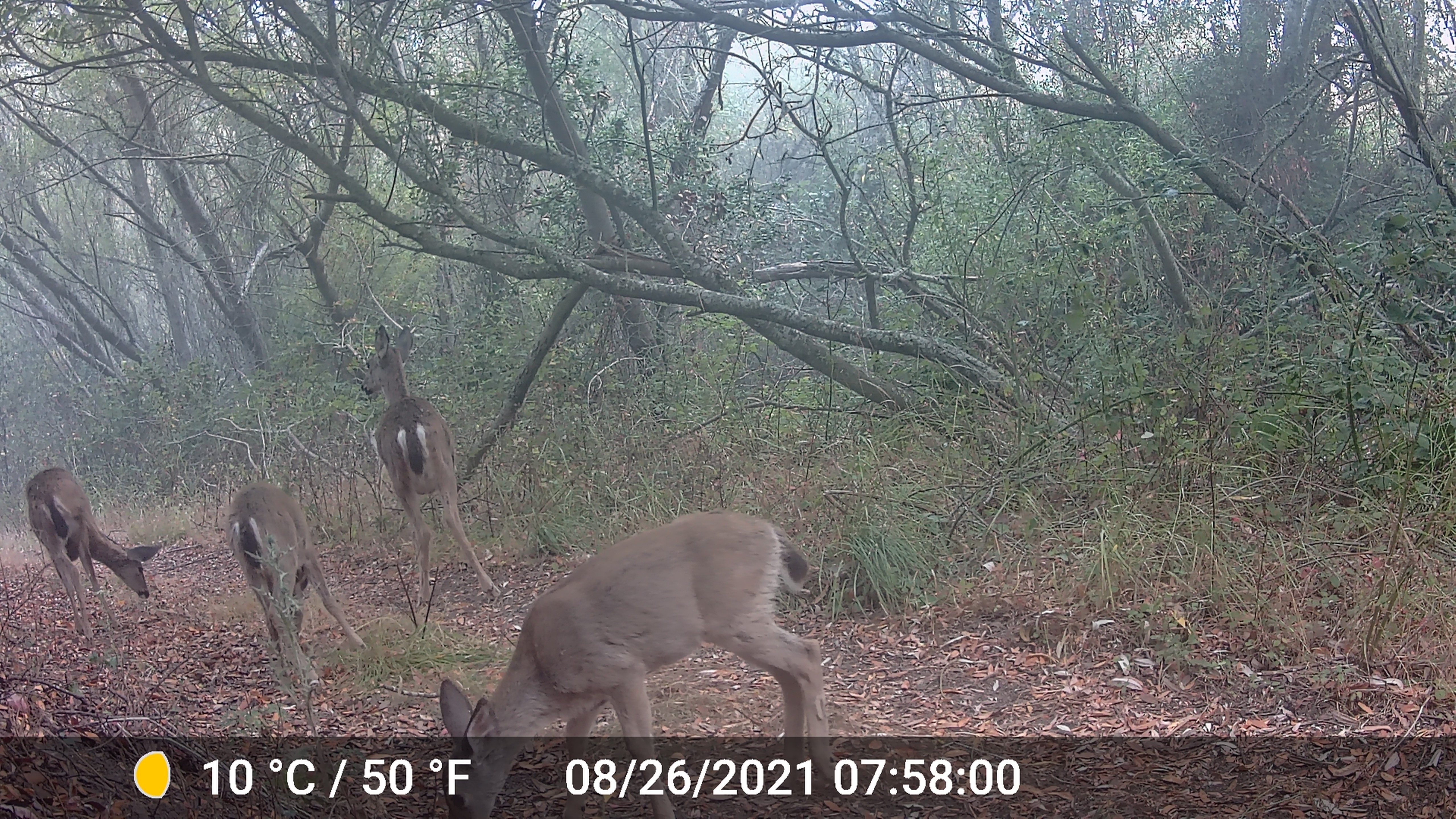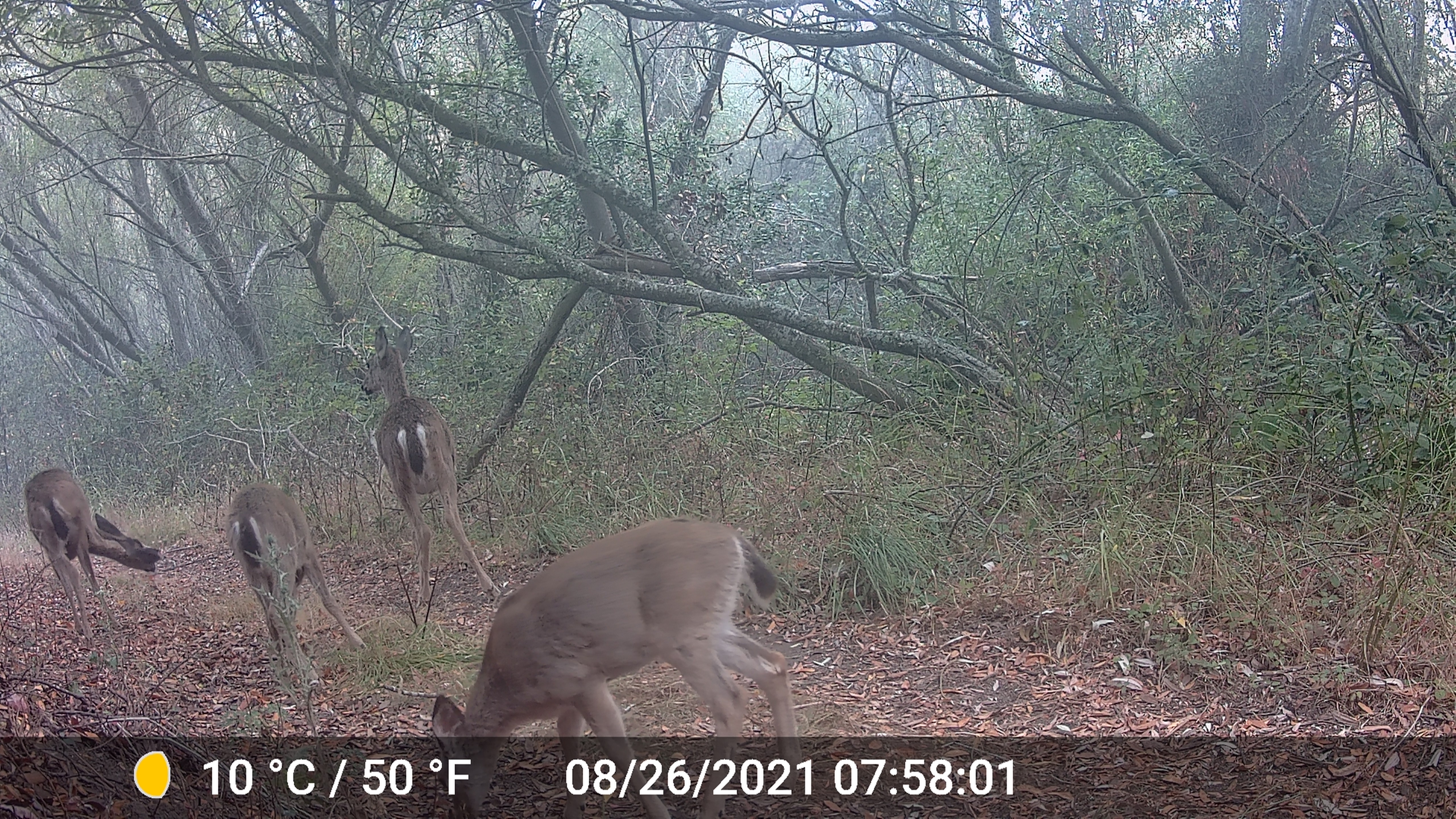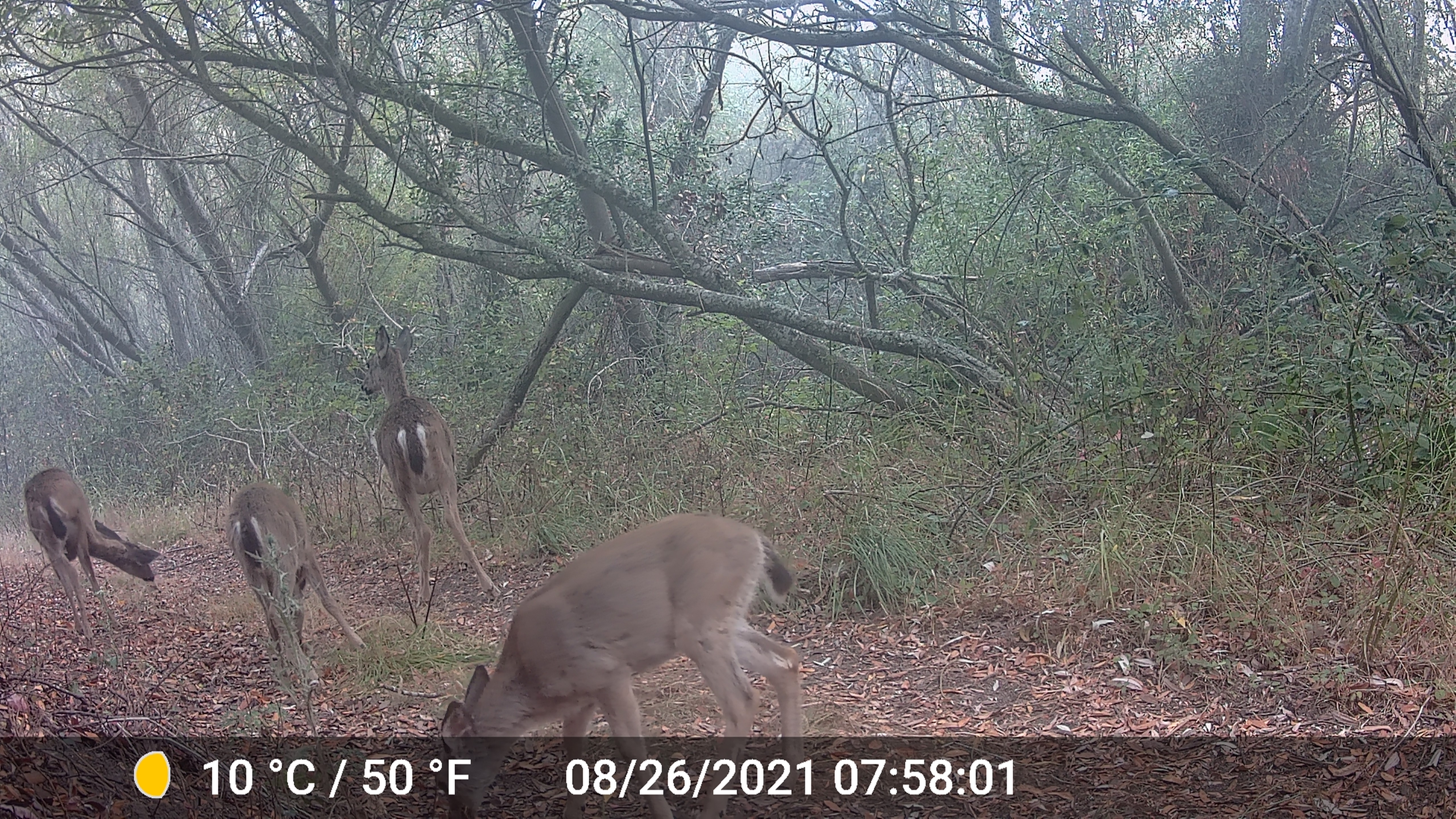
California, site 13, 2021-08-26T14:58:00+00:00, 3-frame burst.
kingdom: Animalia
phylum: Chordata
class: Mammalia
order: Artiodactyla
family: Cervidae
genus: Odocoileus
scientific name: Odocoileus hemionus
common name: mule deer